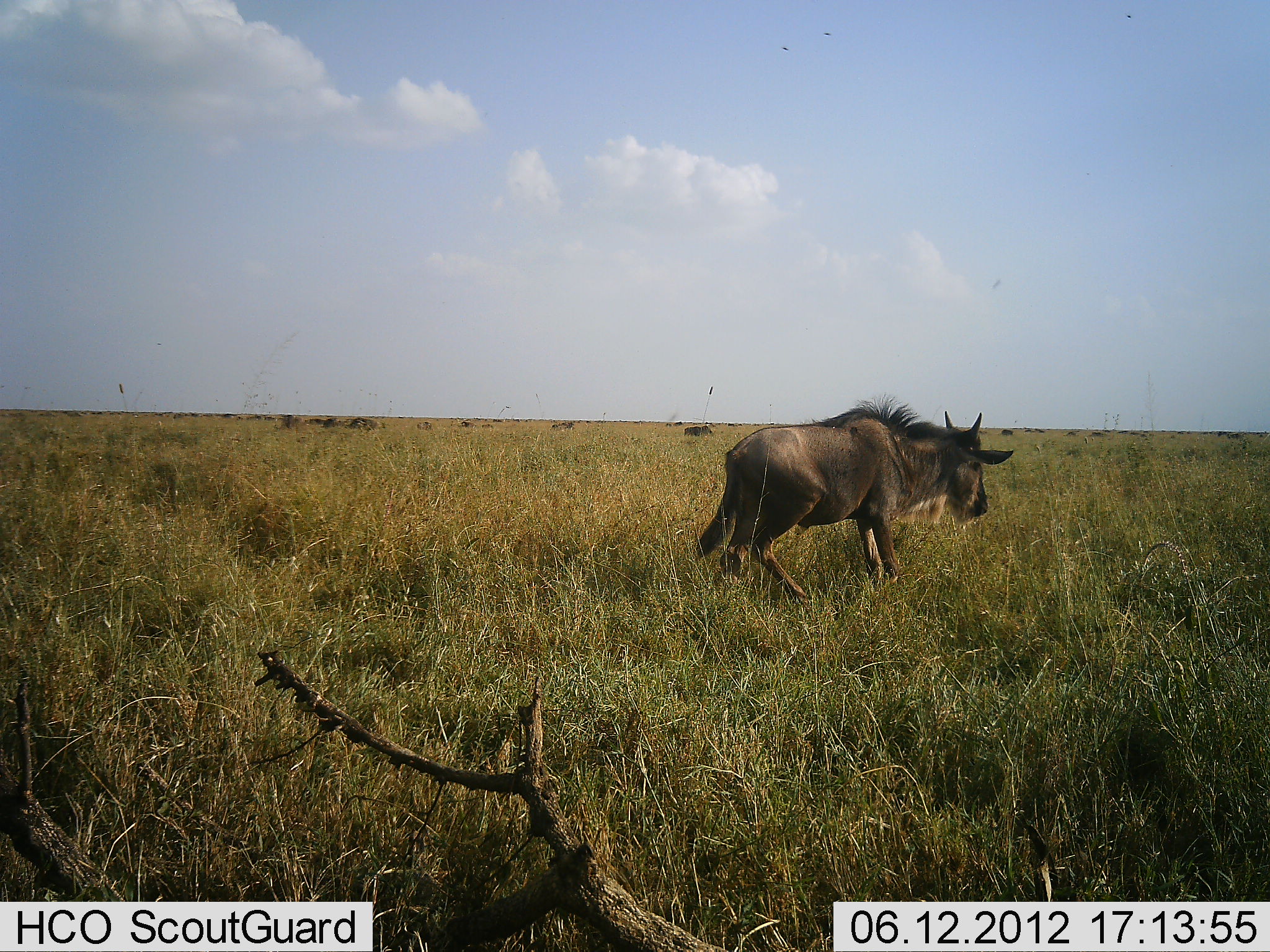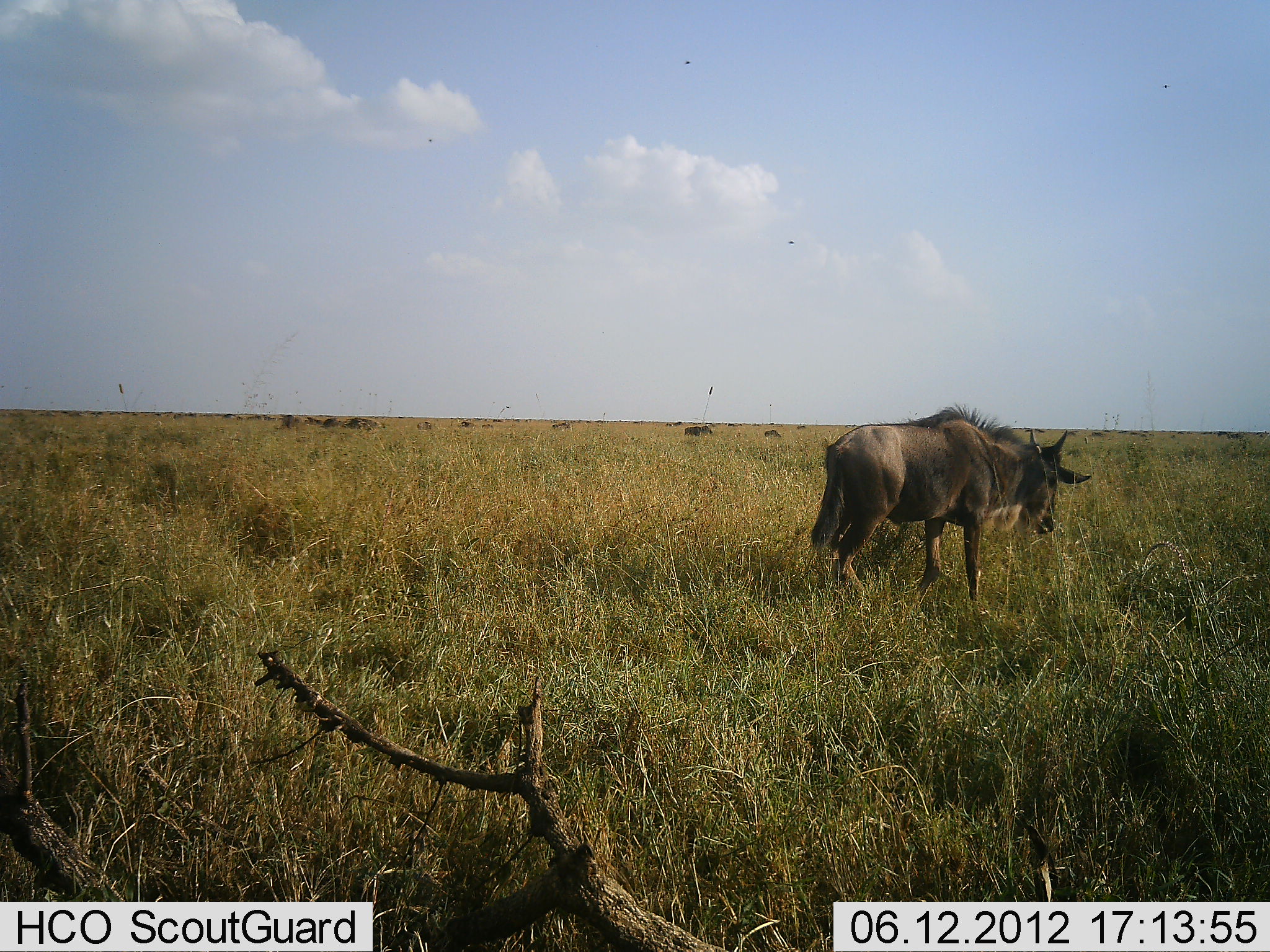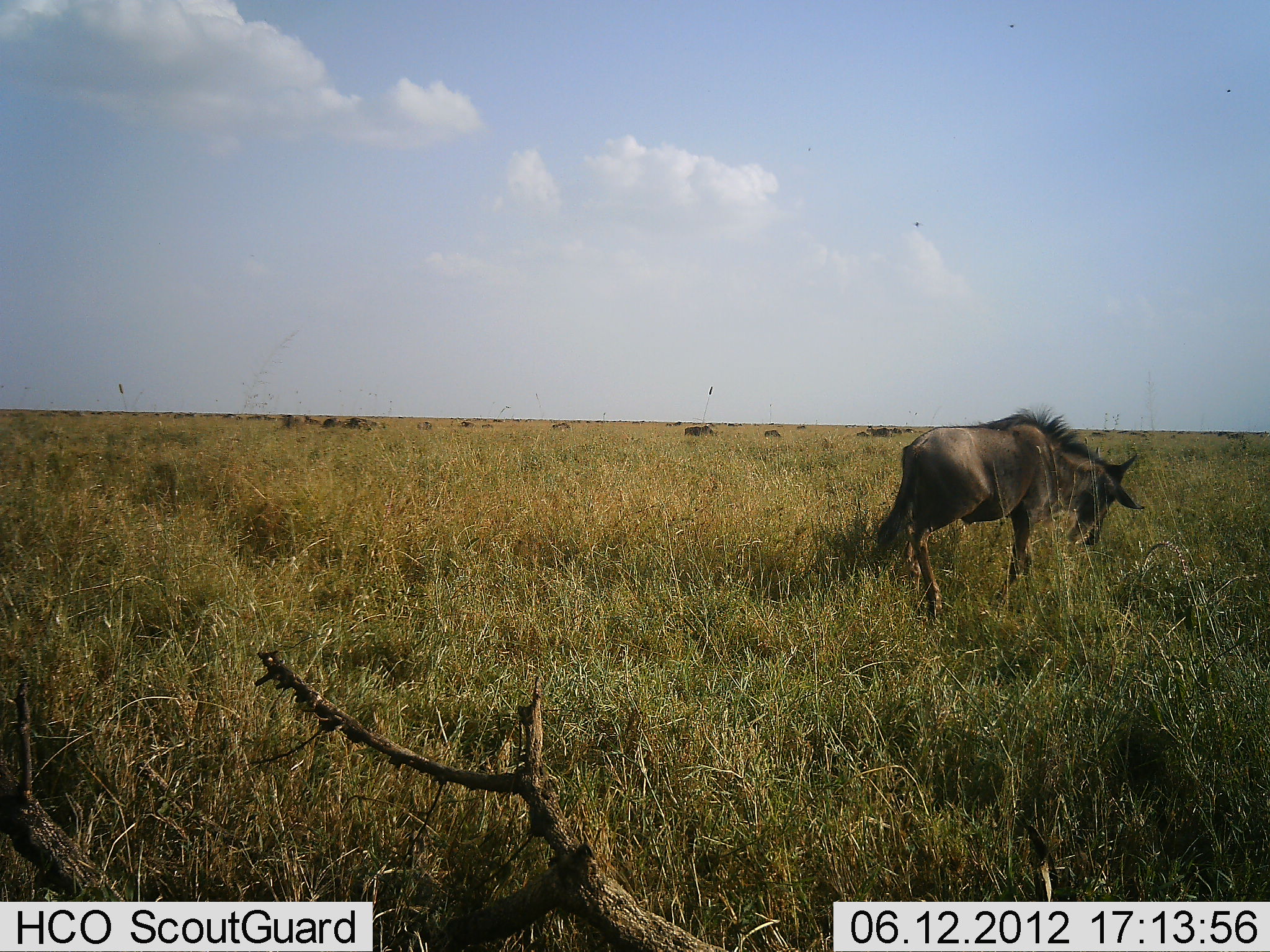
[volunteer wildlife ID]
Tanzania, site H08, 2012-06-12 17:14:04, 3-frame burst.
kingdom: Animalia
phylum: Chordata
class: Mammalia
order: Artiodactyla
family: Bovidae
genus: Connochaetes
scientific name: Connochaetes taurinus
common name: blue wildebeest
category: wildebeest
Wildebeest (blue wildebeest) (Connochaetes taurinus), count 11-50. Behavior (volunteer vote fractions): standing 50%, resting 0%, moving 60%, interacting 0%. Young present (vote fraction): 20%. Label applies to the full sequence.